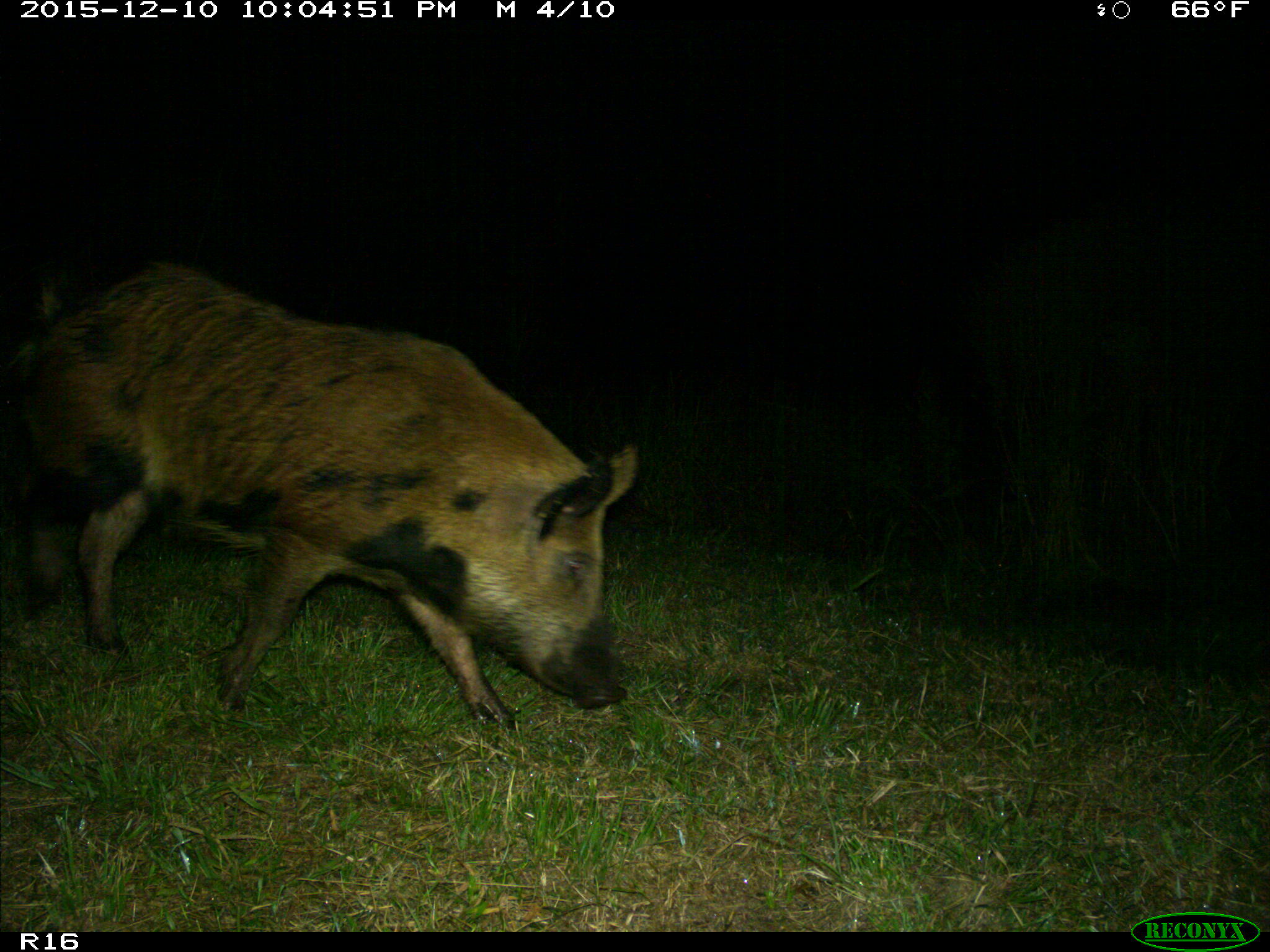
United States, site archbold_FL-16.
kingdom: Animalia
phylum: Chordata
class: Mammalia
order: Artiodactyla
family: Suidae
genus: Sus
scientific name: Sus scrofa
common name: wild boar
Sus scrofa (wild boar).